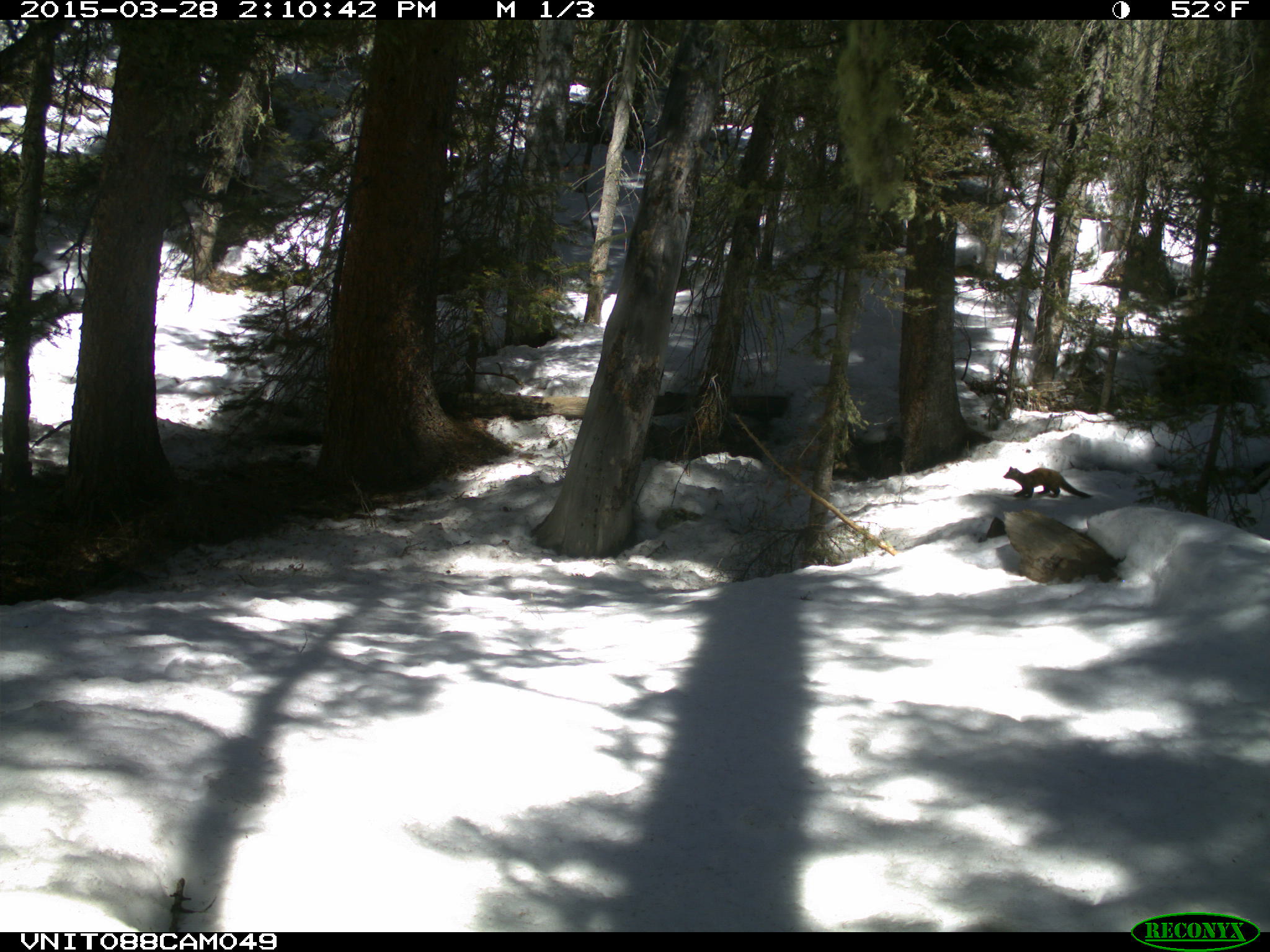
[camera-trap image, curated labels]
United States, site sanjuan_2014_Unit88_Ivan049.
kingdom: Animalia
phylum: Chordata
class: Mammalia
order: Carnivora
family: Mustelidae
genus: Martes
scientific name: Martes americana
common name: american marten